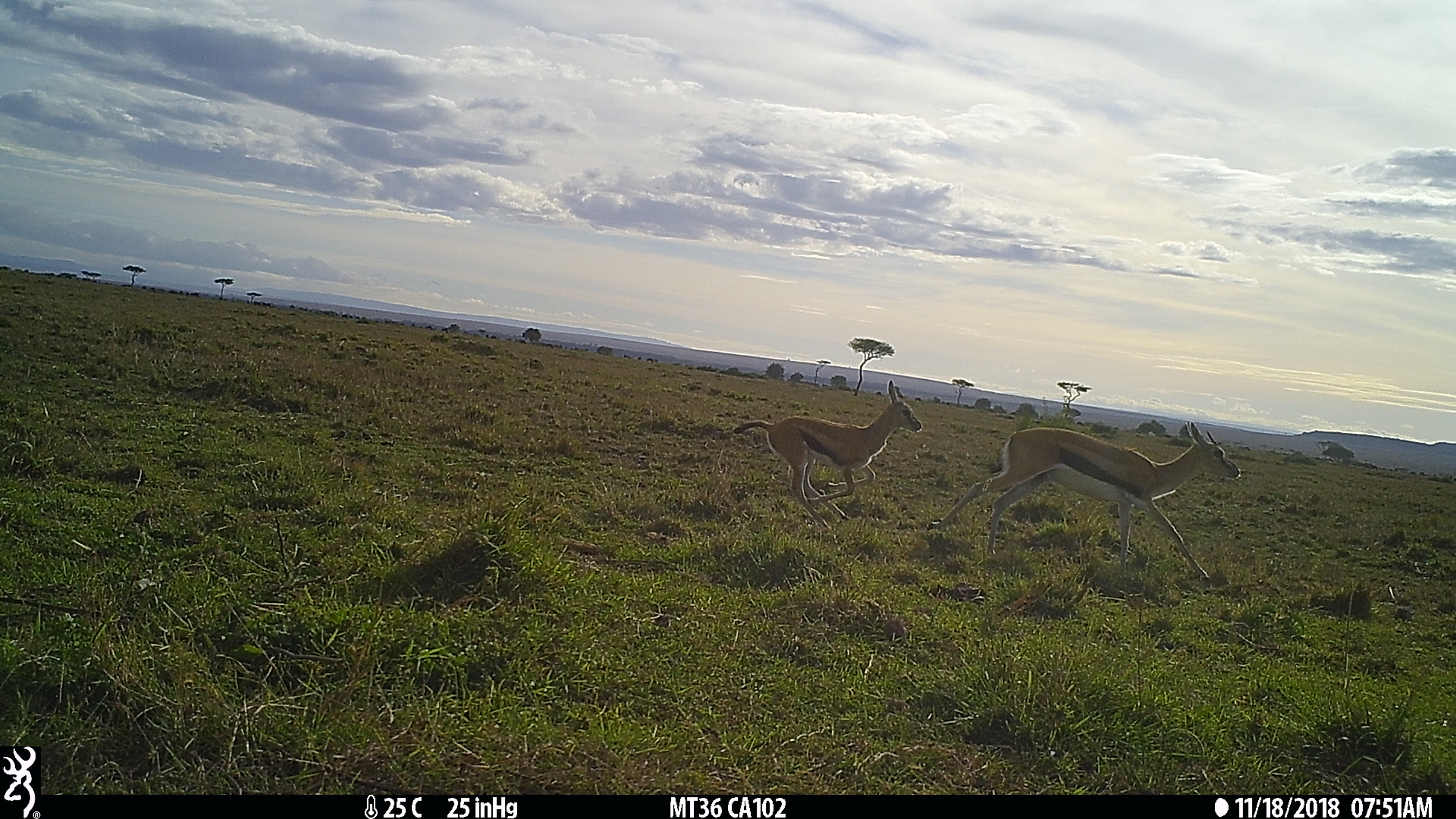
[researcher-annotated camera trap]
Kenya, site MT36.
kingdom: Animalia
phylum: Chordata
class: Mammalia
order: Artiodactyla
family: Bovidae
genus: Eudorcas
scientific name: Eudorcas thomsonii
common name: thomon's gazelle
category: gazelle thomsons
Gazelle thomsons (thomon's gazelle) (Eudorcas thomsonii).